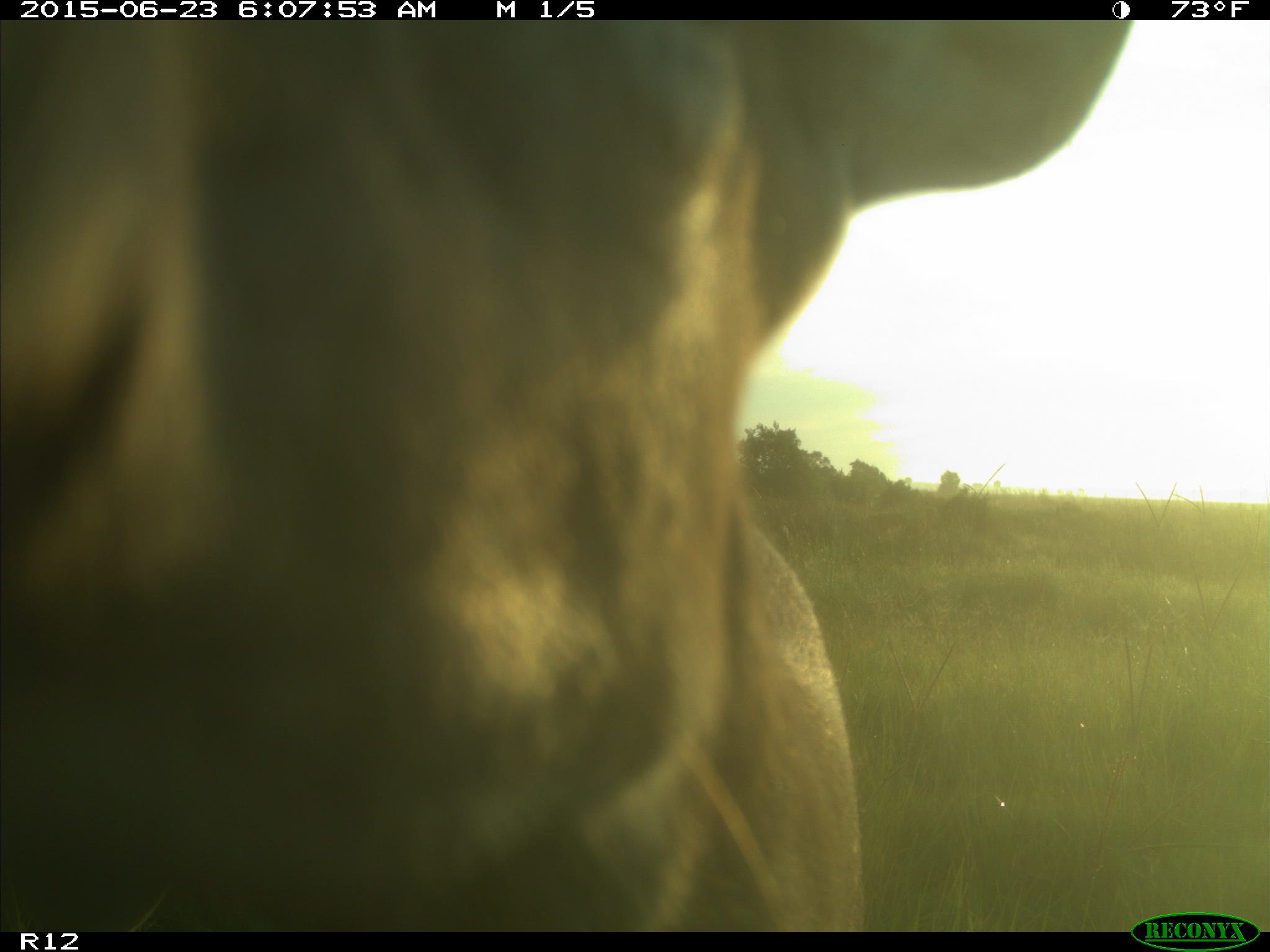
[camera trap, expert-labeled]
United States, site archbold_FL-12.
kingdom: Animalia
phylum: Chordata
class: Mammalia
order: Artiodactyla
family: Cervidae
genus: Odocoileus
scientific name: Odocoileus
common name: deer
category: unidentified deer